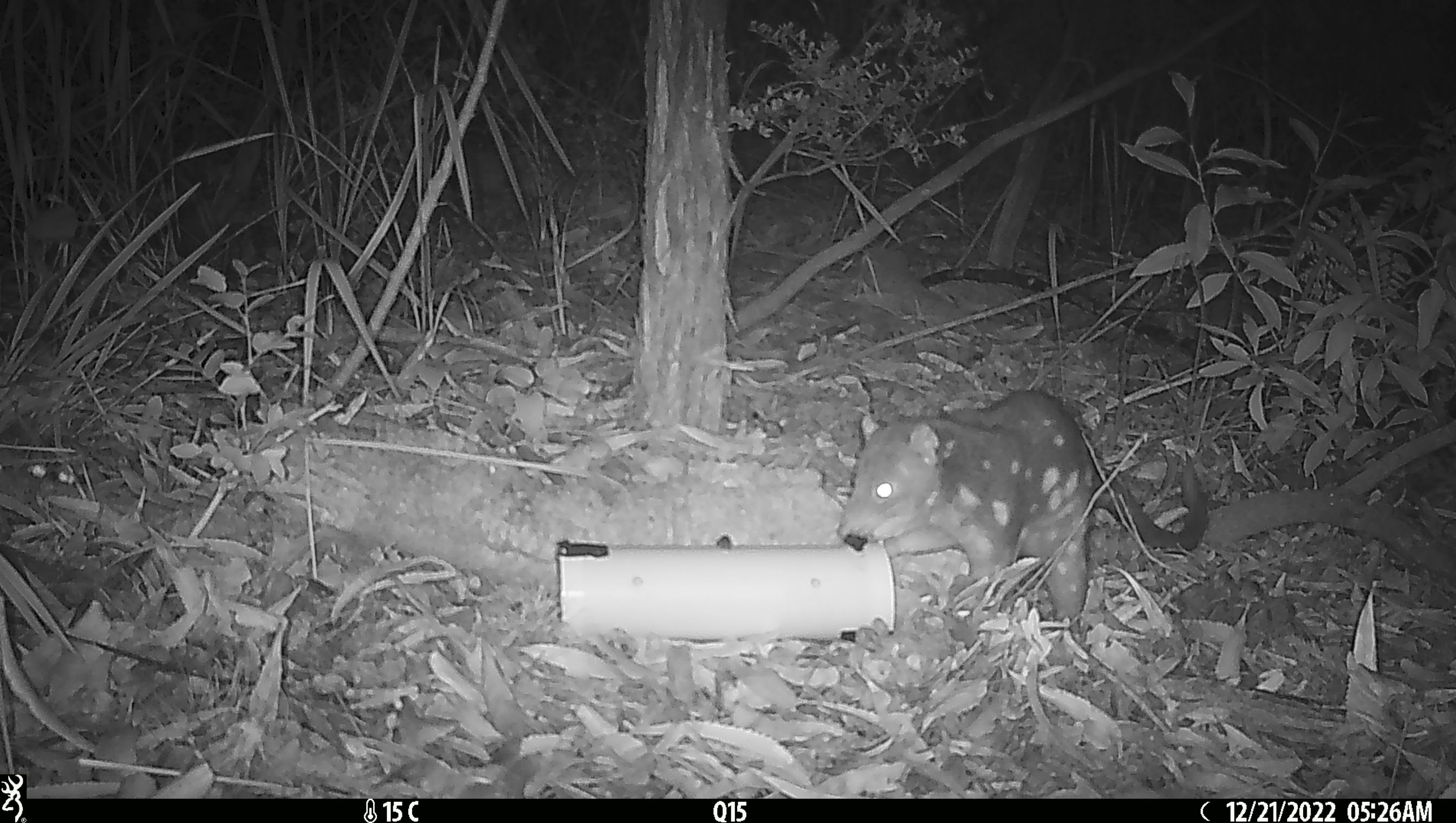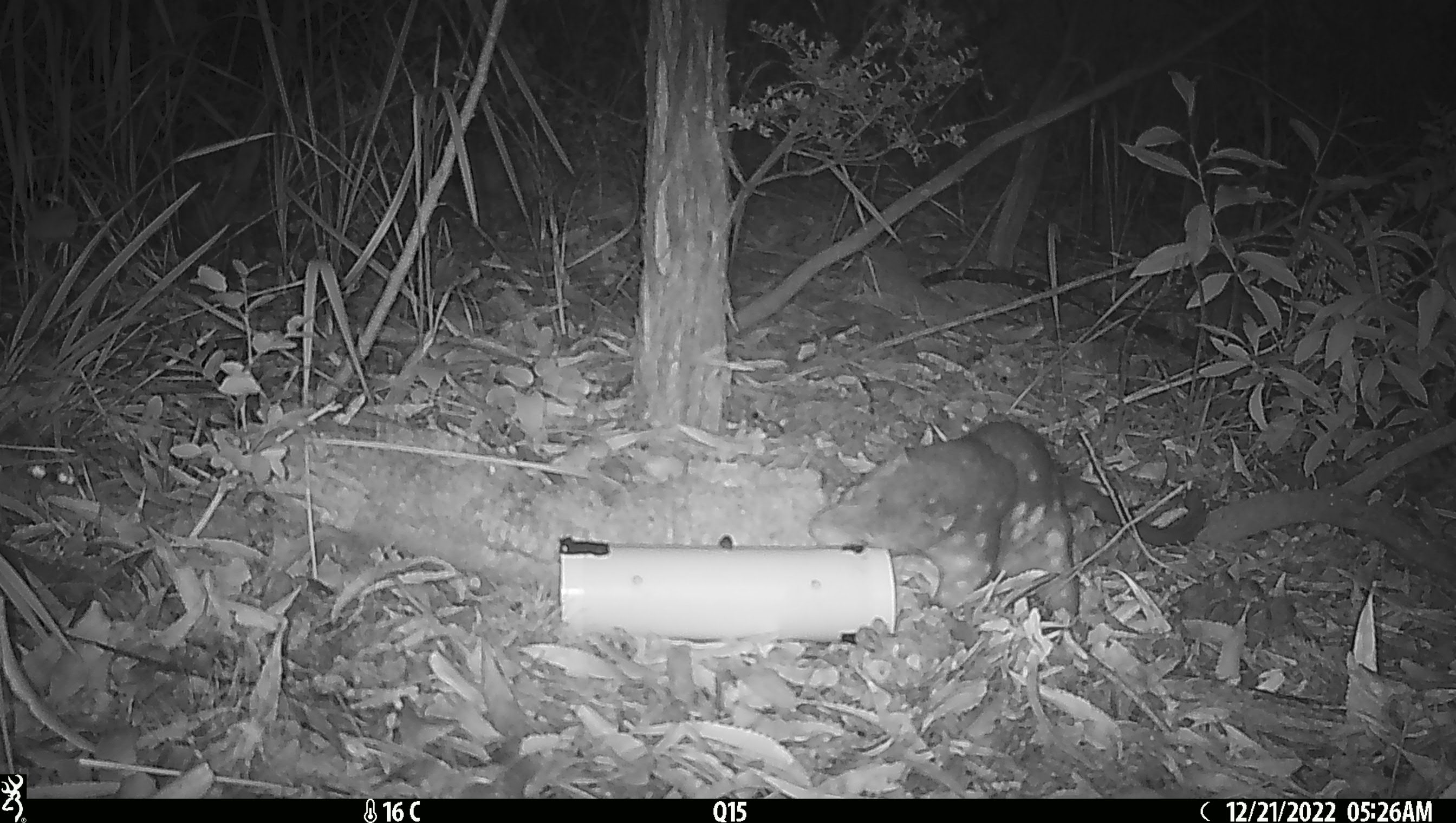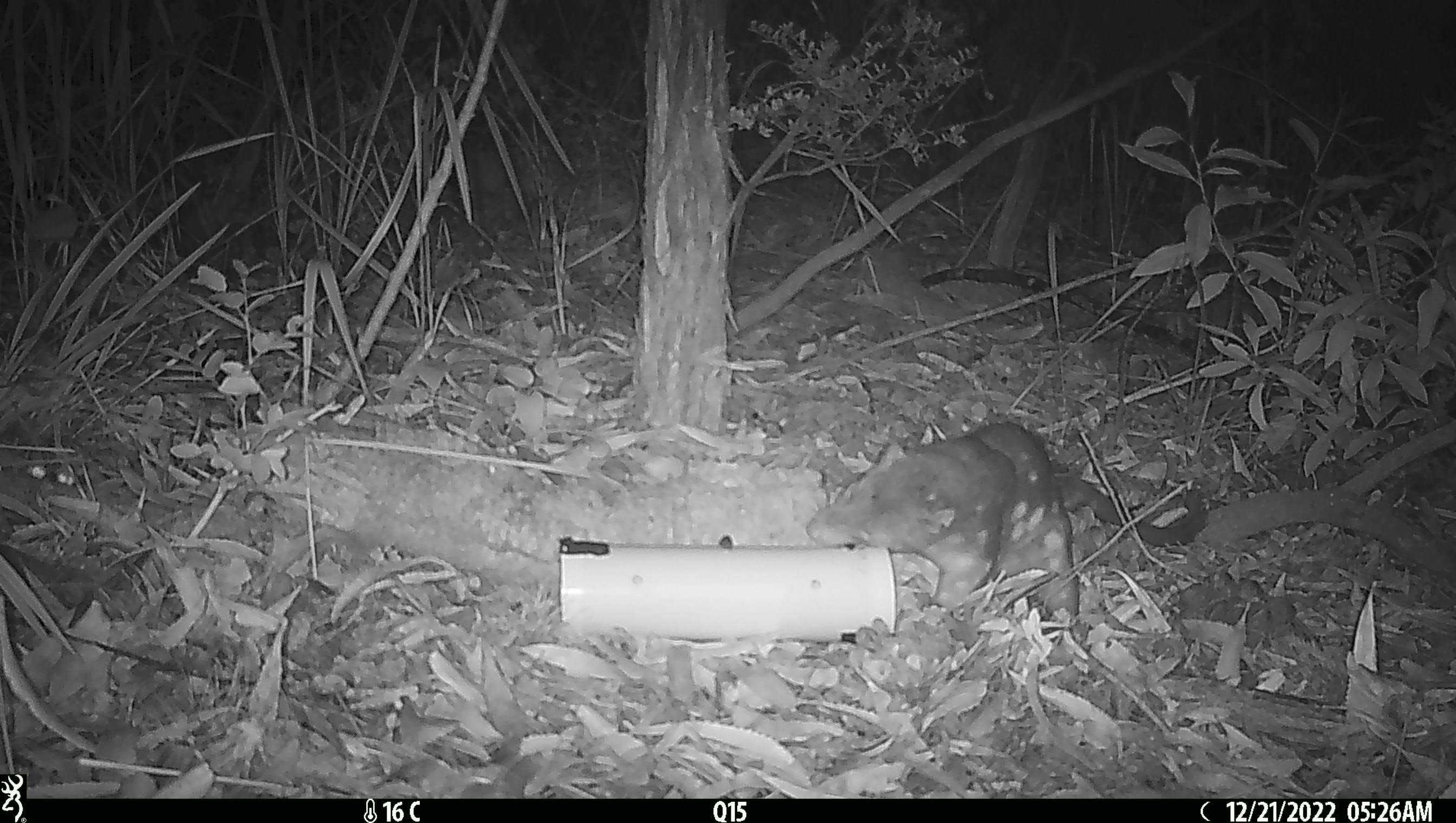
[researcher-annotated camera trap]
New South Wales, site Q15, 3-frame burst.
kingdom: Animalia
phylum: Chordata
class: Mammalia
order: Dasyuromorphia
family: Dasyuridae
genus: Dasyurus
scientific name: Dasyurus maculatus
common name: spotted-tailed quoll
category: quoll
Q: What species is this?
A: Quoll (spotted-tailed quoll) (Dasyurus maculatus).